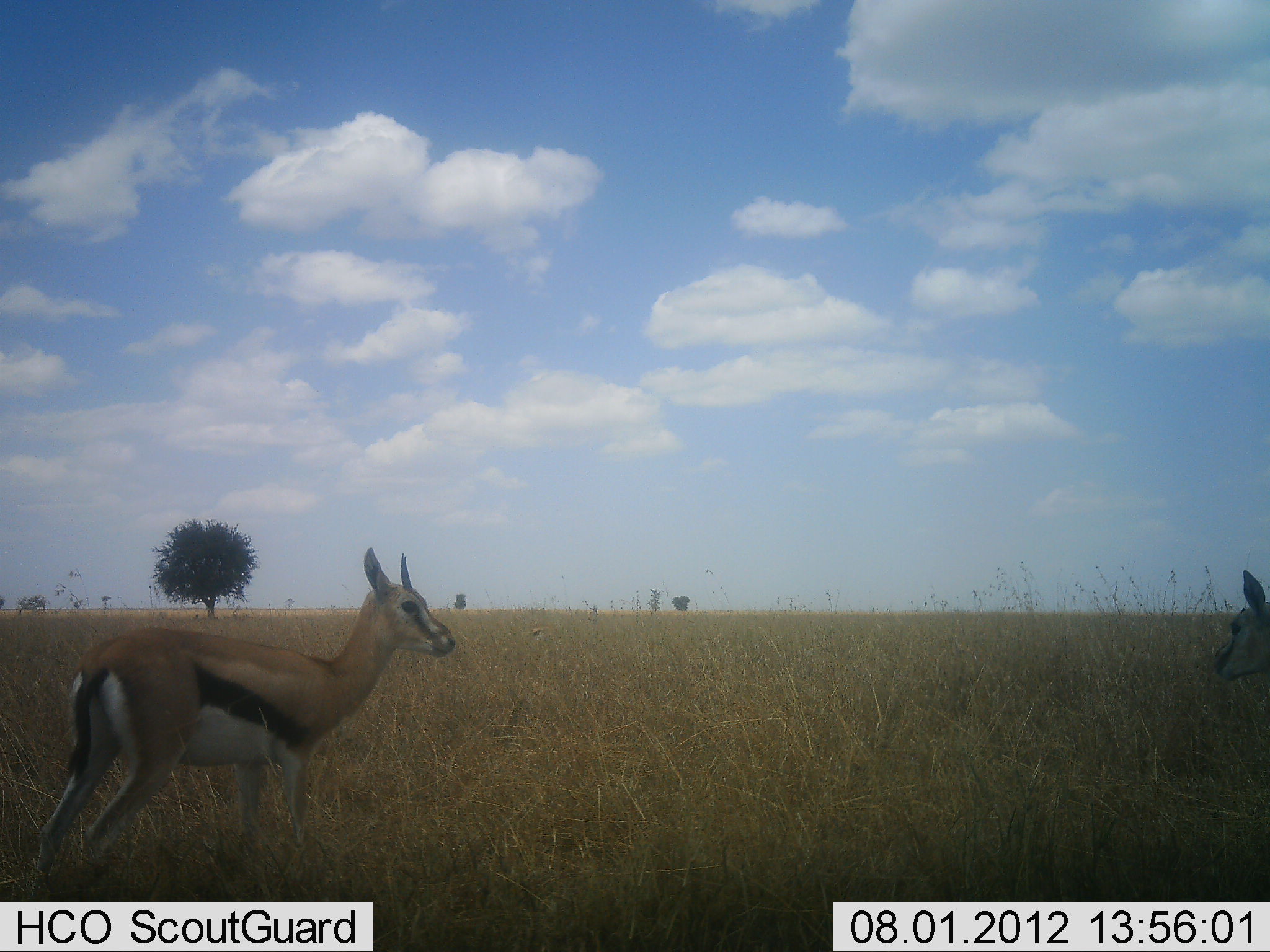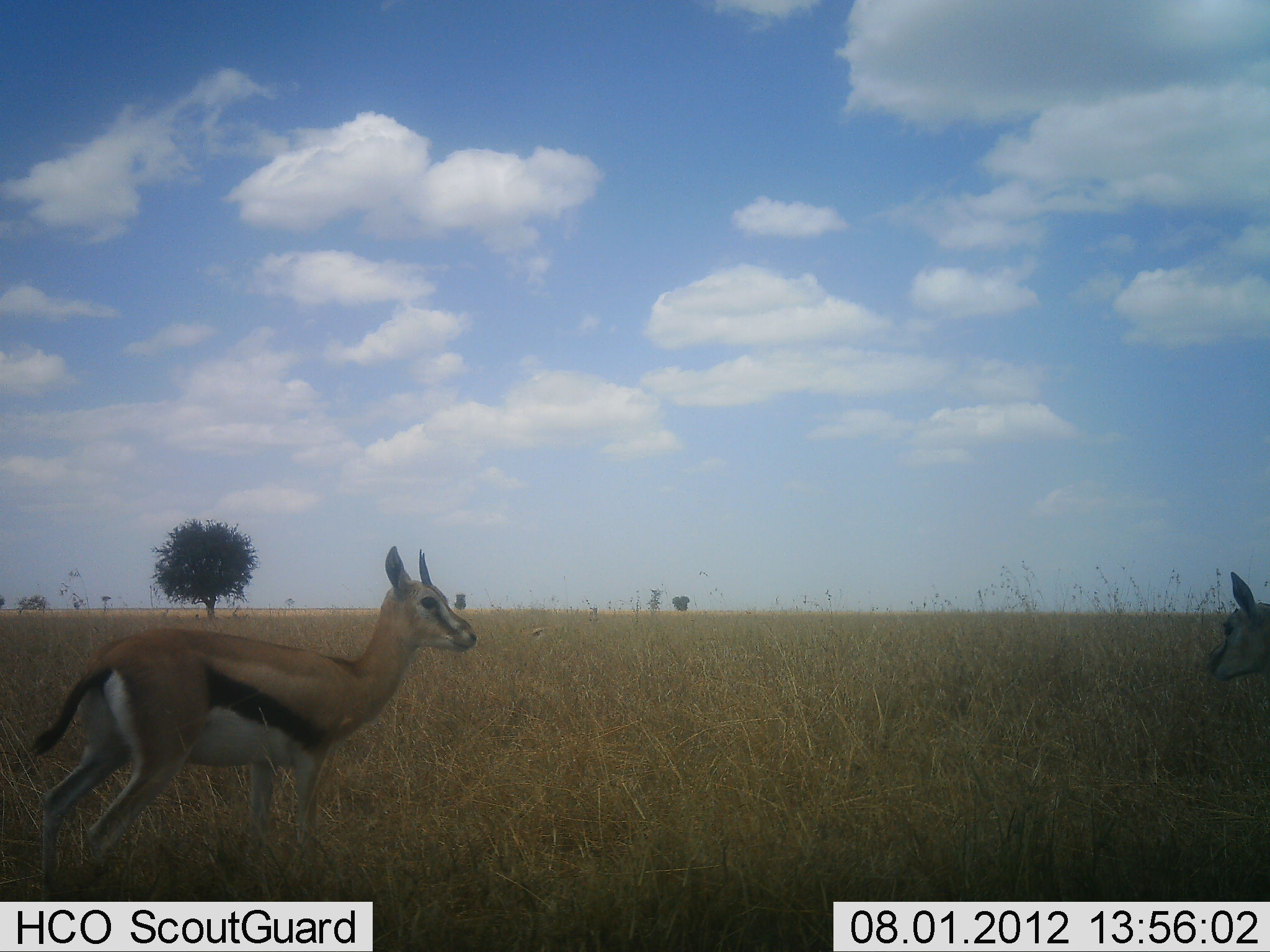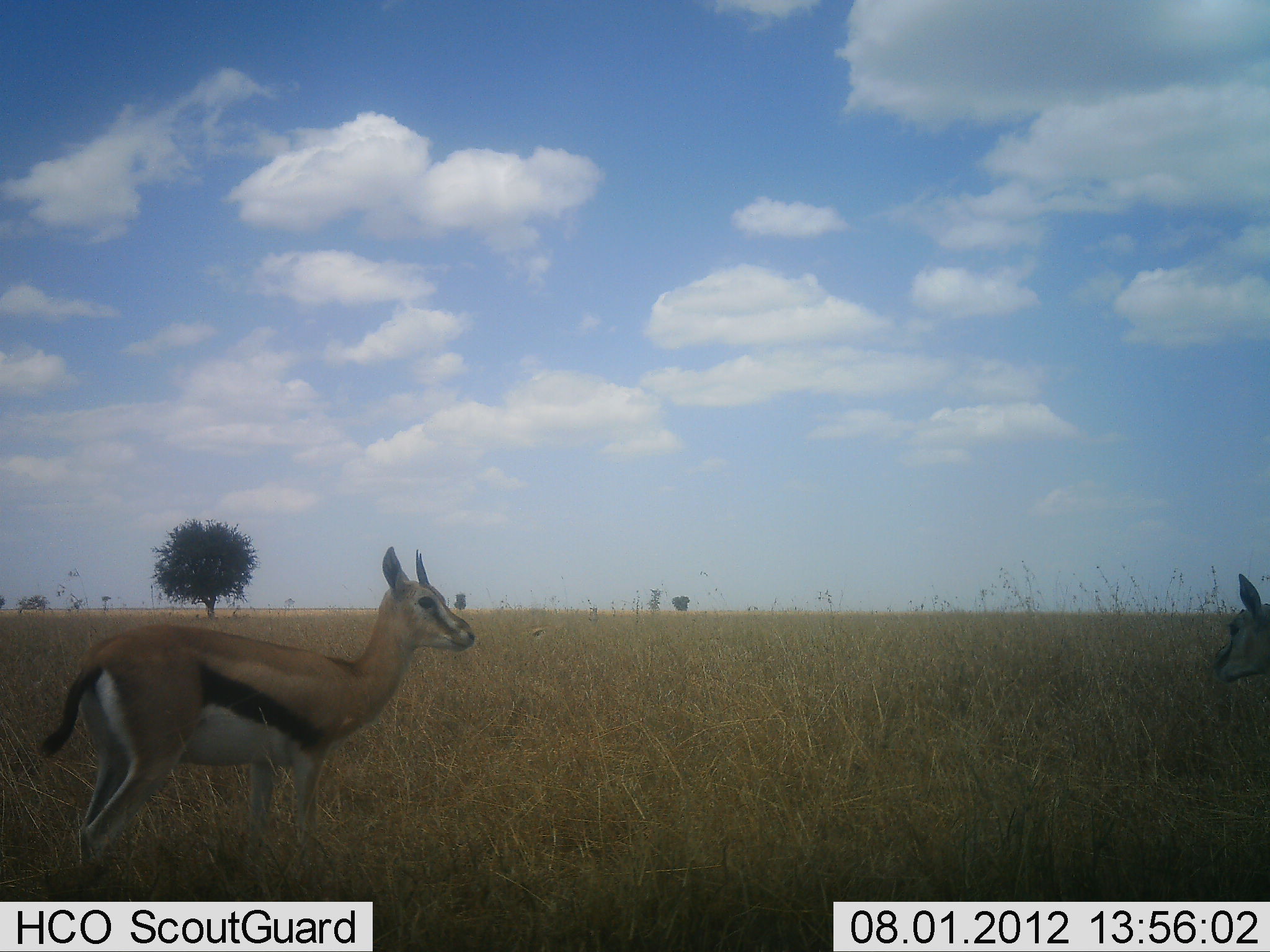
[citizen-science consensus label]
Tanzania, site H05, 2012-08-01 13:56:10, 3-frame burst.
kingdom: Animalia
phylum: Chordata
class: Mammalia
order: Artiodactyla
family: Bovidae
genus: Eudorcas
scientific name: Eudorcas thomsonii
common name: thomson's gazelle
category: gazellethomsons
Gazellethomsons (thomson's gazelle) (Eudorcas thomsonii), count 2. Behavior (volunteer vote fractions): standing 90%, resting 0%, moving 20%, interacting 0%. Young present (vote fraction): 10%. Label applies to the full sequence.